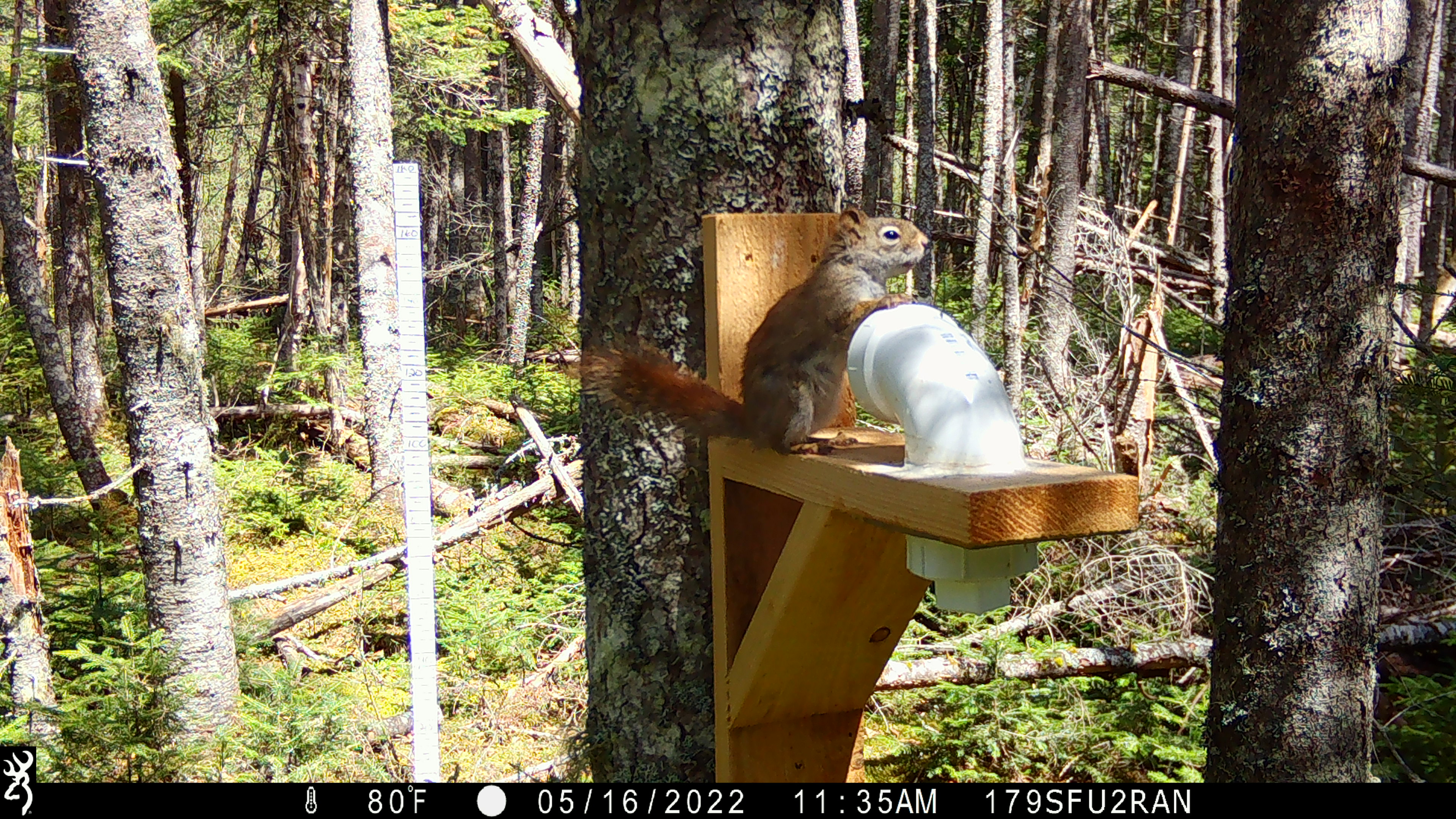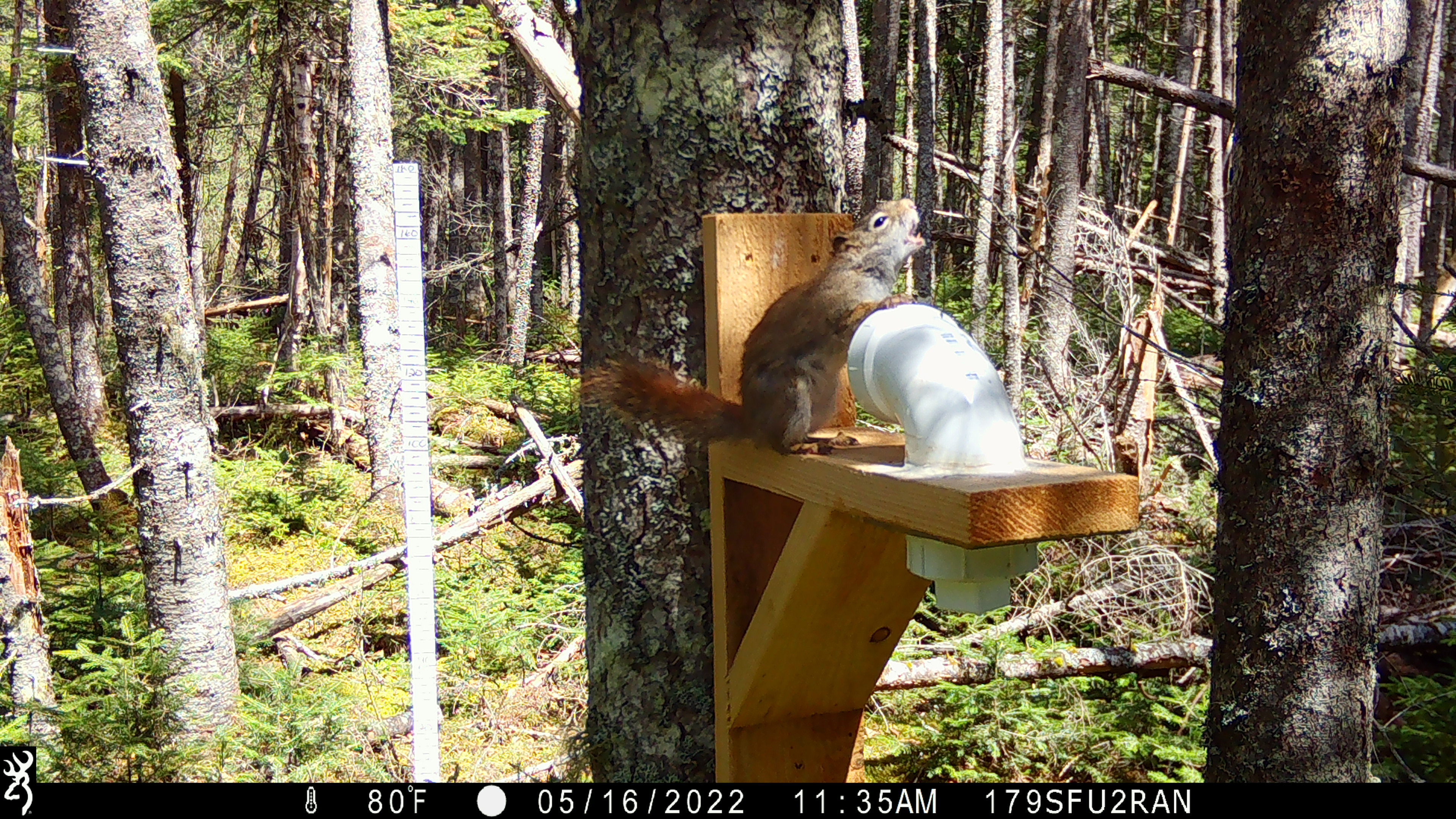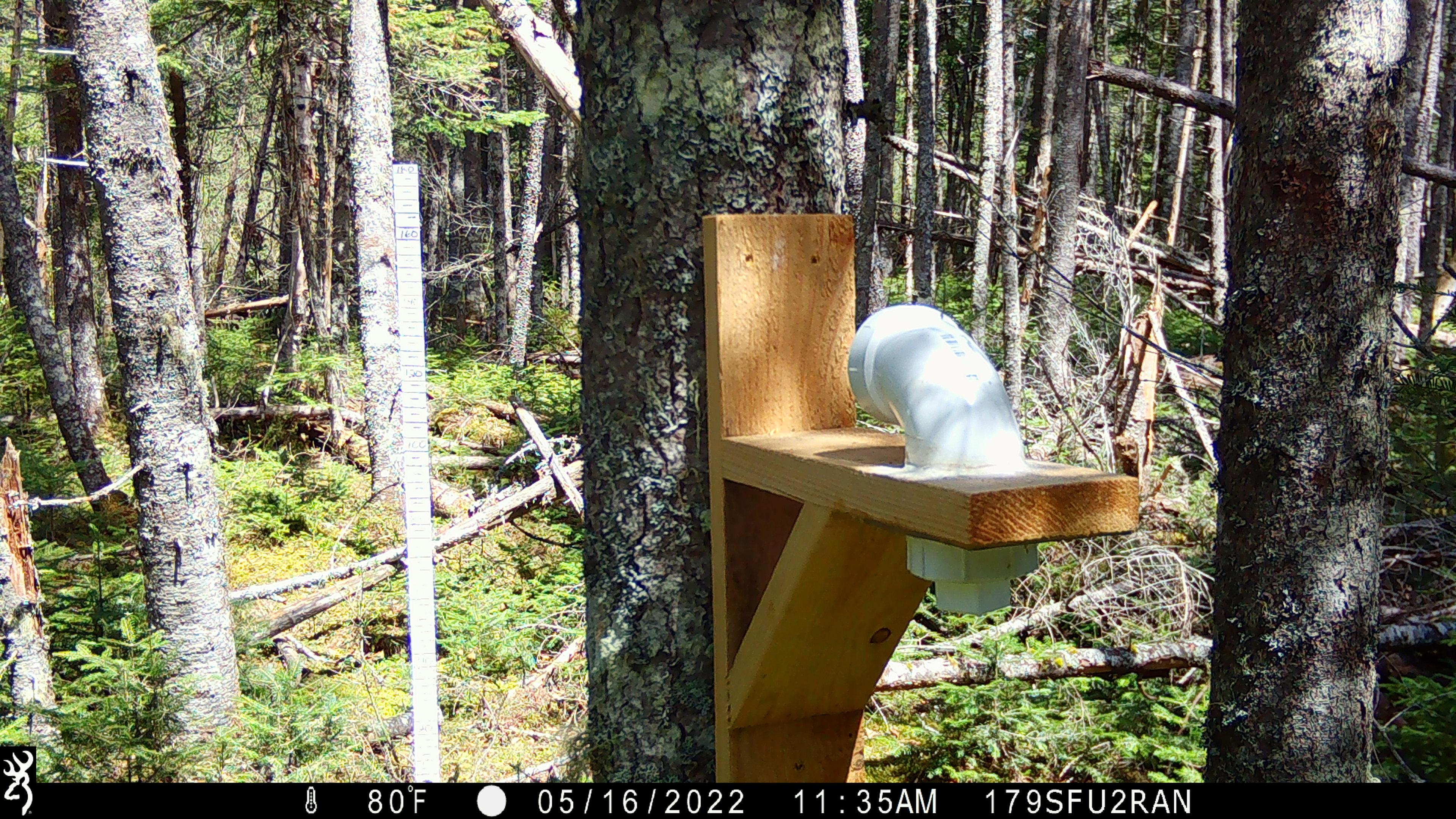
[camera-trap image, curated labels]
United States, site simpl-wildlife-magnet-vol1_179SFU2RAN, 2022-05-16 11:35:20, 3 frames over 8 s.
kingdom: Animalia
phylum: Chordata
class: Mammalia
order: Rodentia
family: Sciuridae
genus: Tamiasciurus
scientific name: Tamiasciurus hudsonicus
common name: red squirrel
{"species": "red squirrel (Tamiasciurus hudsonicus)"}